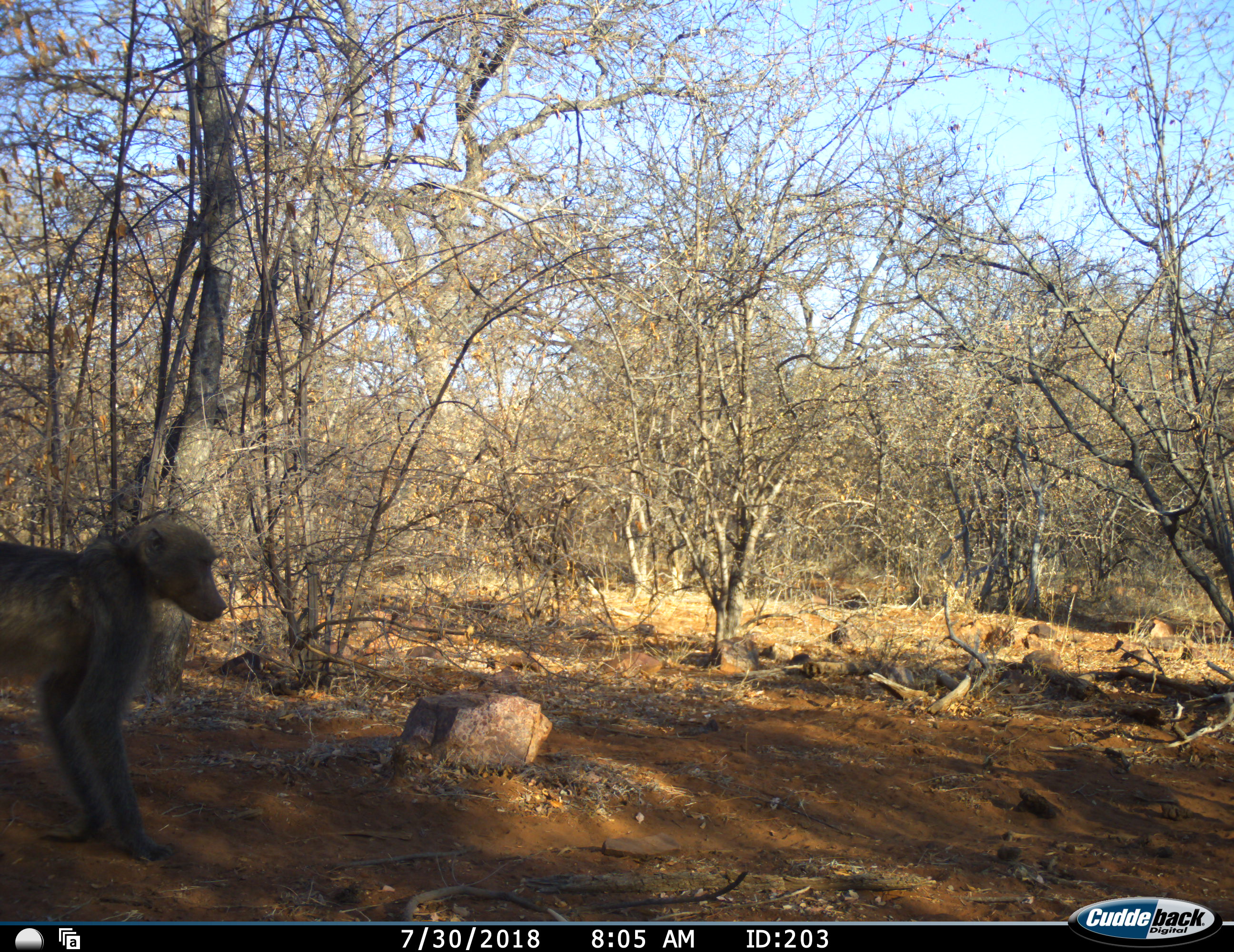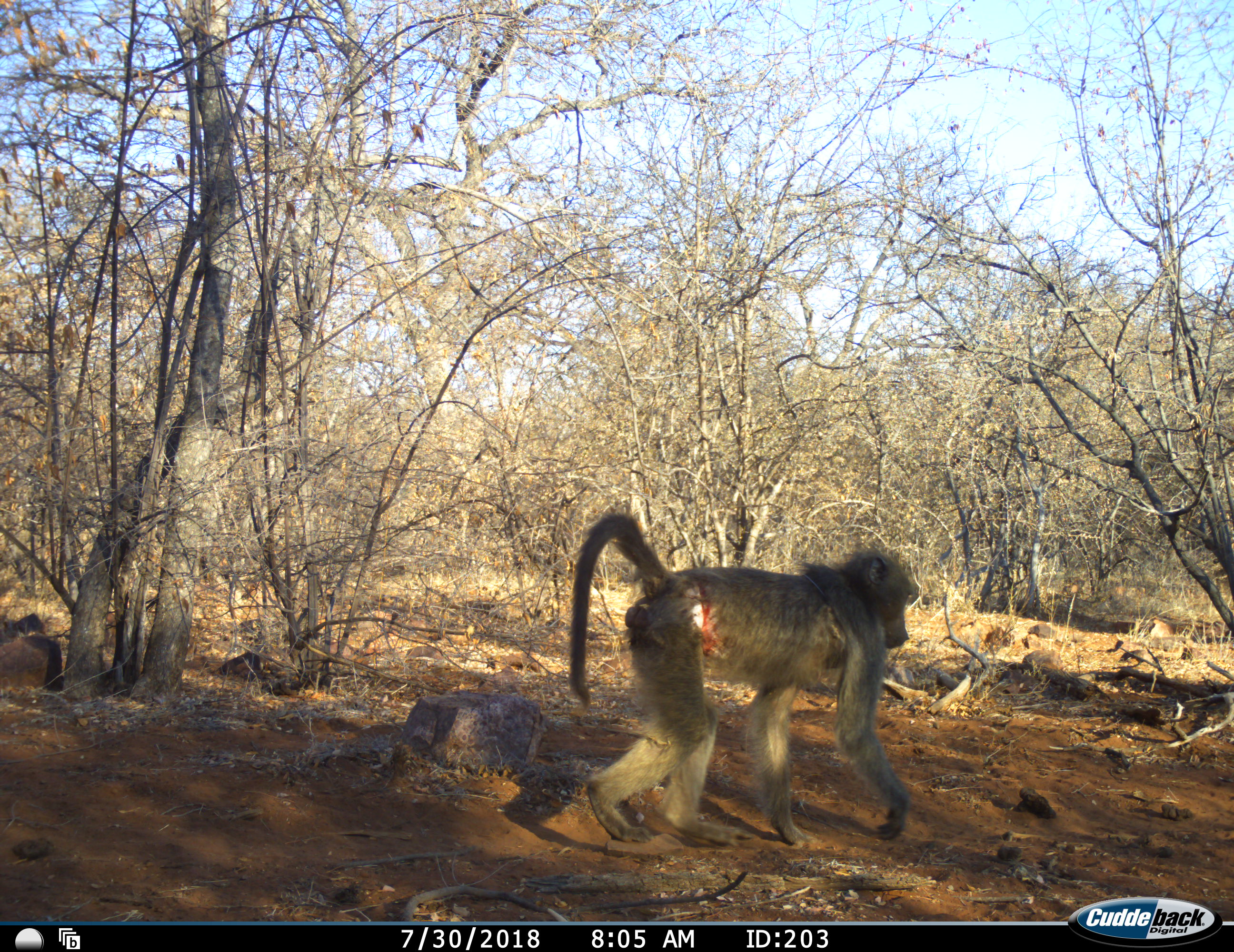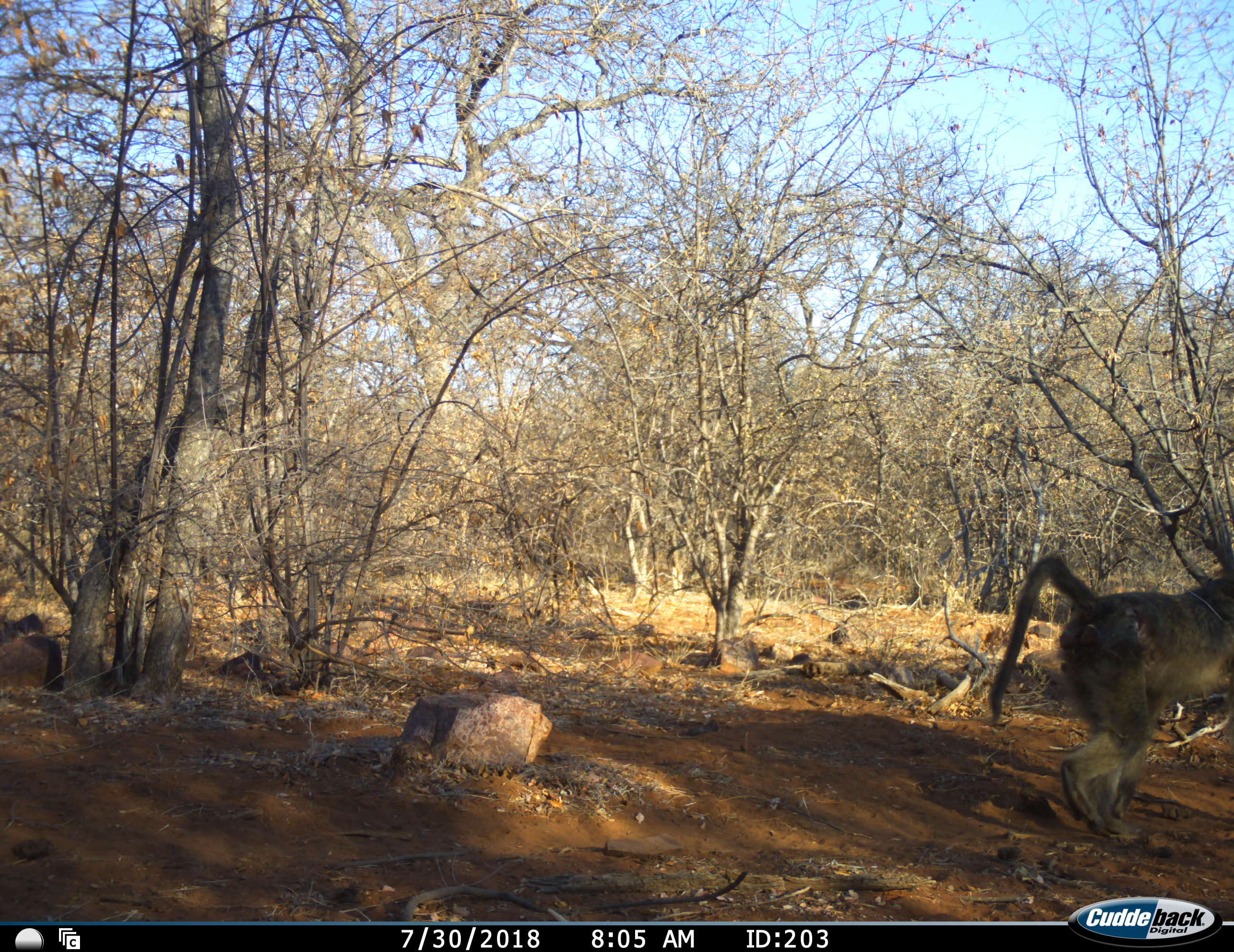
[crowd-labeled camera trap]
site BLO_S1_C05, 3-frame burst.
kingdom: Animalia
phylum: Chordata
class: Mammalia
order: Primates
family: Cercopithecidae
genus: Papio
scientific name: Papio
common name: baboon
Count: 1.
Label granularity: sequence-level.